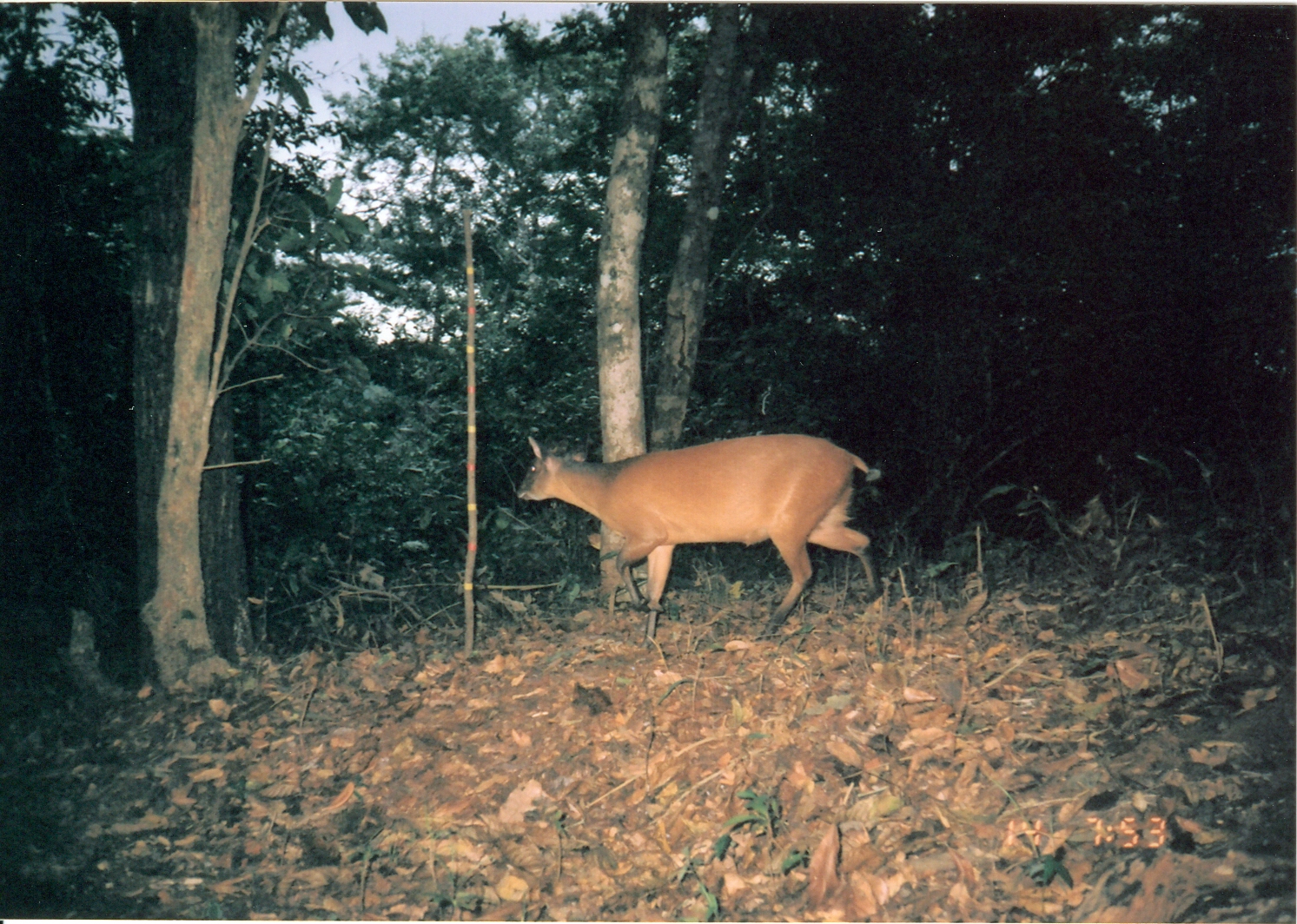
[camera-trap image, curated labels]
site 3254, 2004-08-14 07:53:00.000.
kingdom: Animalia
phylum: Chordata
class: Mammalia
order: Artiodactyla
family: Bovidae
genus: Cephalophus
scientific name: Cephalophus harveyi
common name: harvey's duiker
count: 1